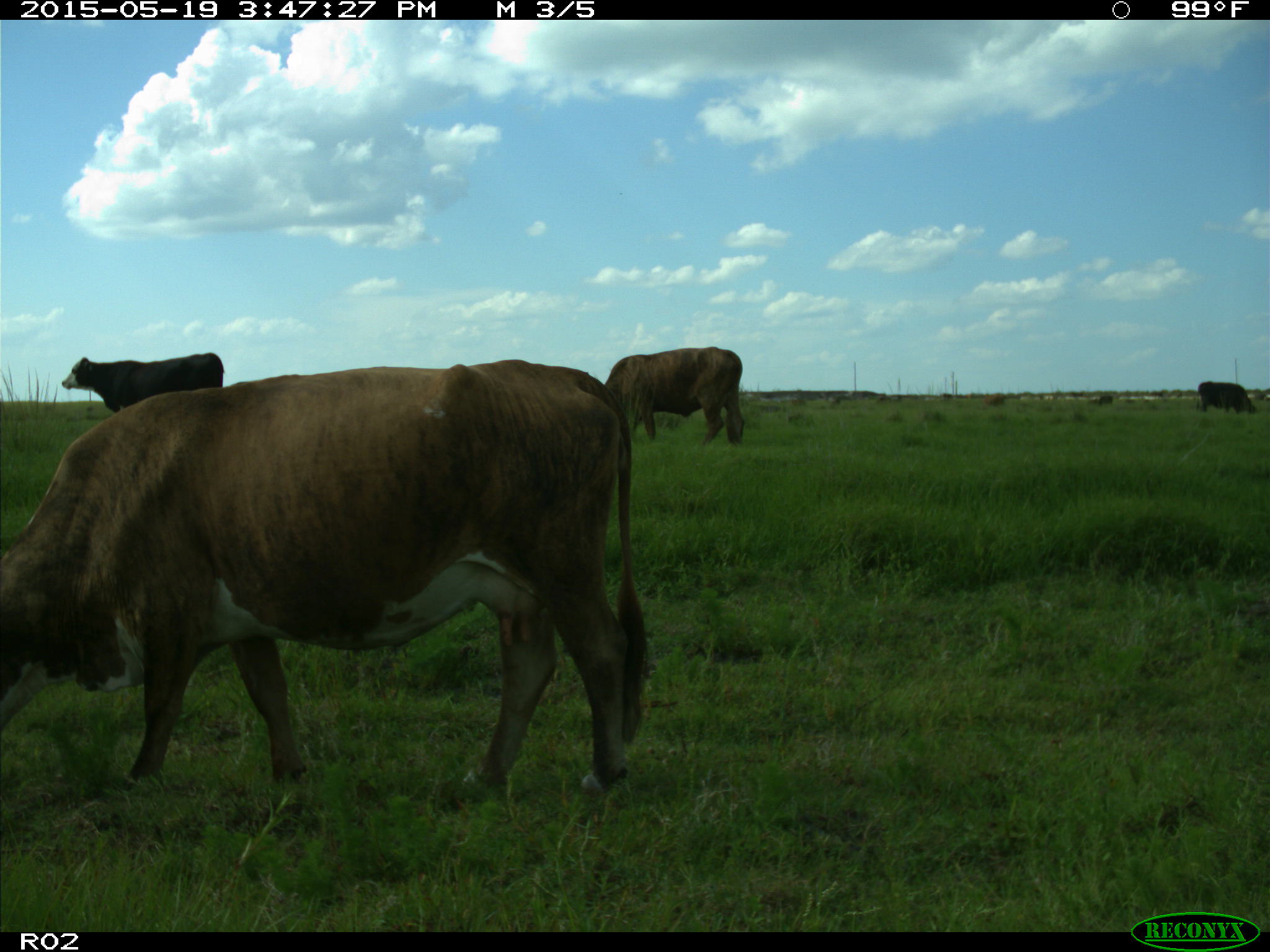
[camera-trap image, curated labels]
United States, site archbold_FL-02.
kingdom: Animalia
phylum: Chordata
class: Mammalia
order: Artiodactyla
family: Bovidae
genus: Bos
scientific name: Bos taurus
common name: domestic cow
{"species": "Bos taurus (domestic cow)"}